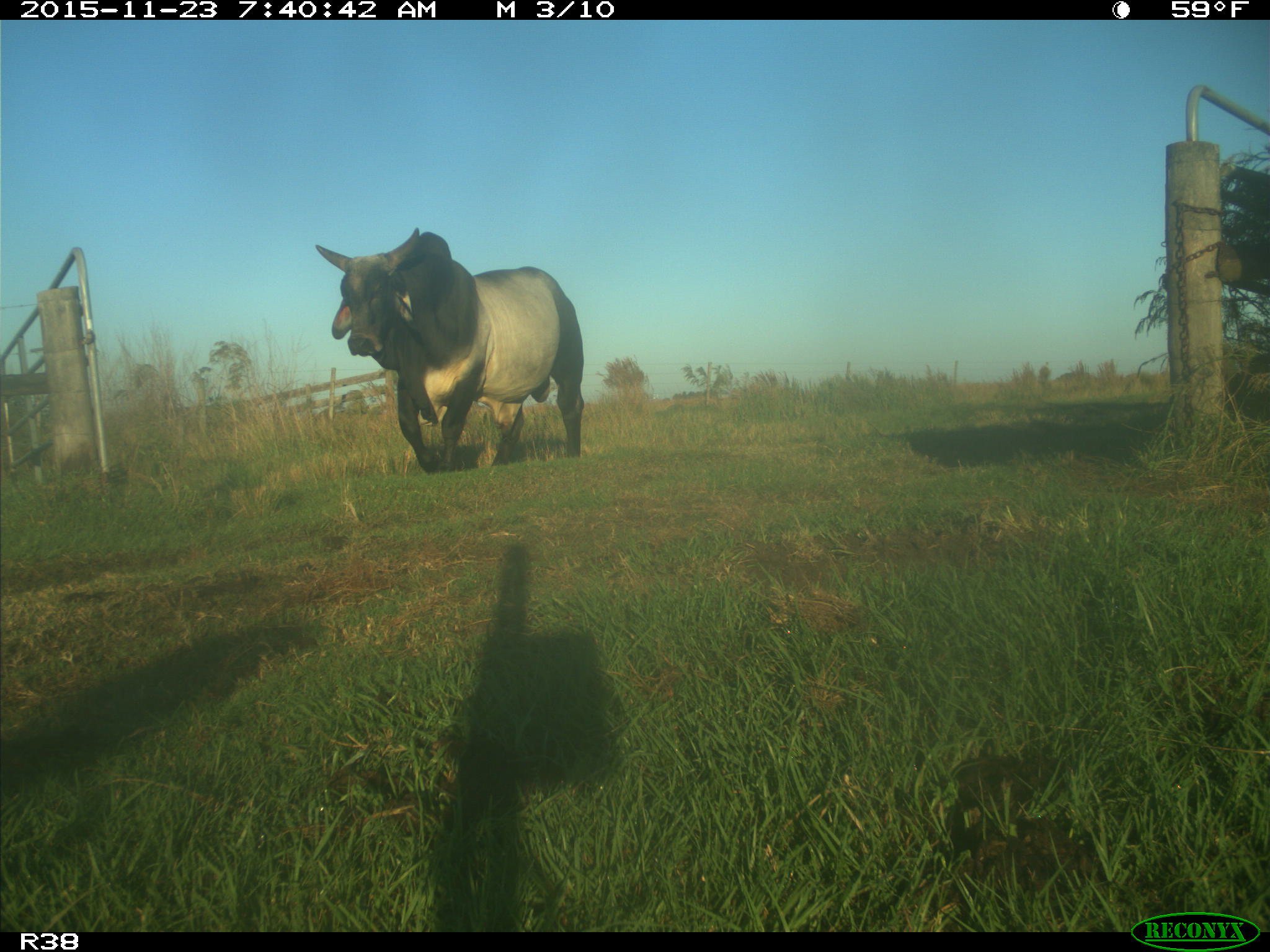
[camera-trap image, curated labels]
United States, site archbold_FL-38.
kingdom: Animalia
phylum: Chordata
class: Mammalia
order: Artiodactyla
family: Bovidae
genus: Bos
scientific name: Bos taurus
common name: domestic cow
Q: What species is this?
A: Bos taurus (domestic cow).